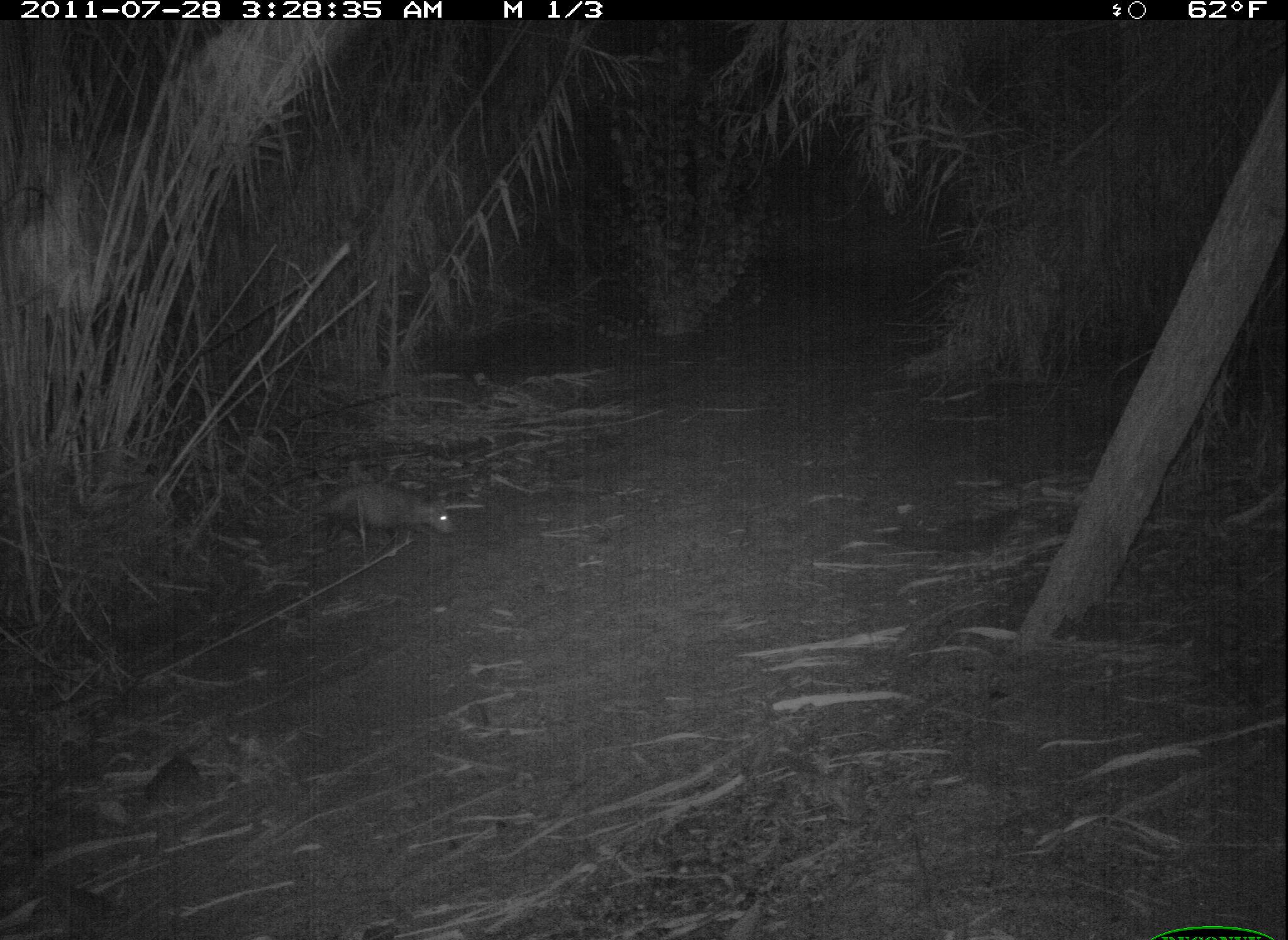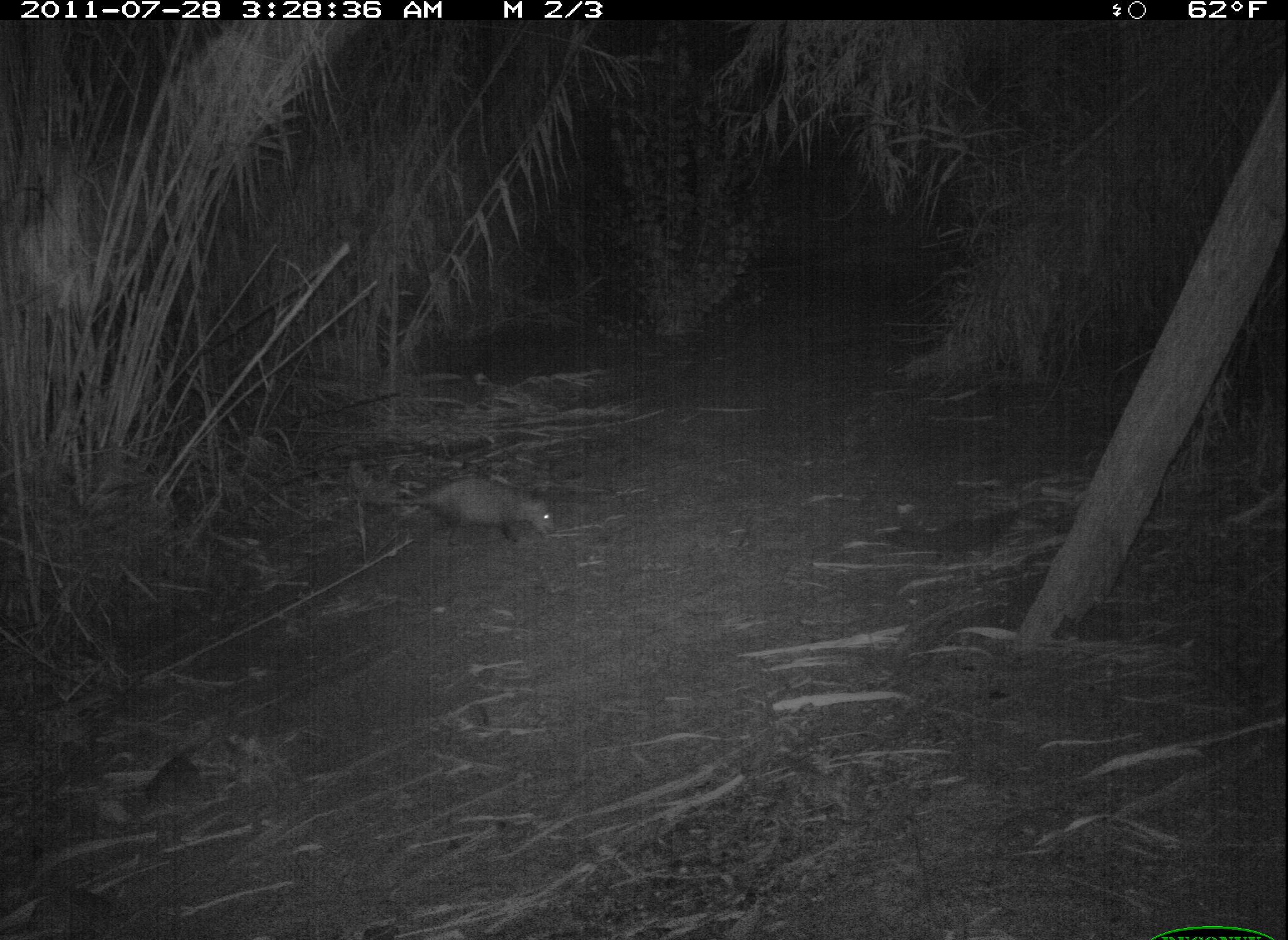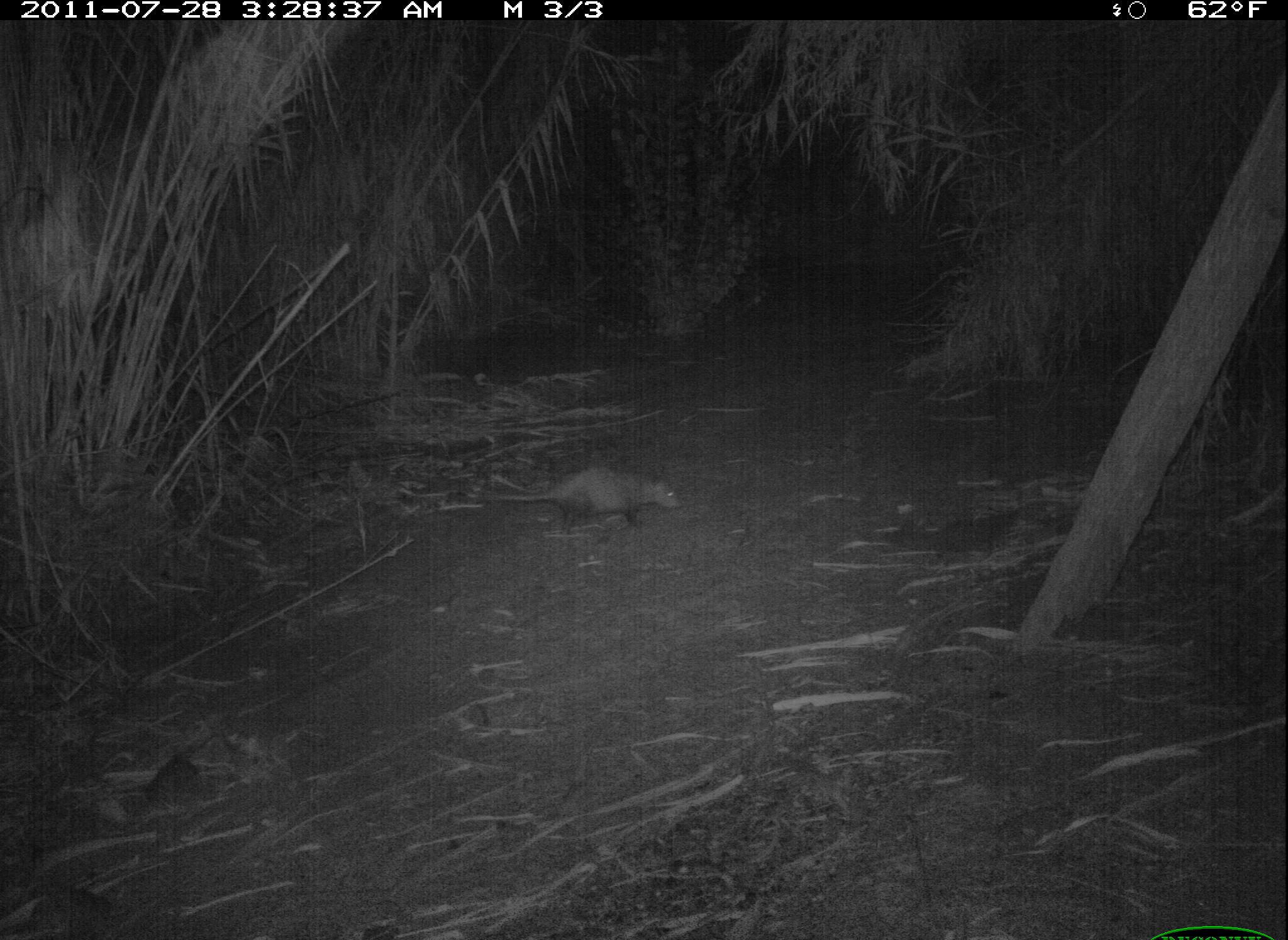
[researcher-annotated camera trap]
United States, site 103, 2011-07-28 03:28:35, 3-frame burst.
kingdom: Animalia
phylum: Chordata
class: Mammalia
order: Didelphimorphia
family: Didelphidae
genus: Didelphis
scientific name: Didelphis virginiana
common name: virginia opossum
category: opossum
Opossum (virginia opossum) (Didelphis virginiana).